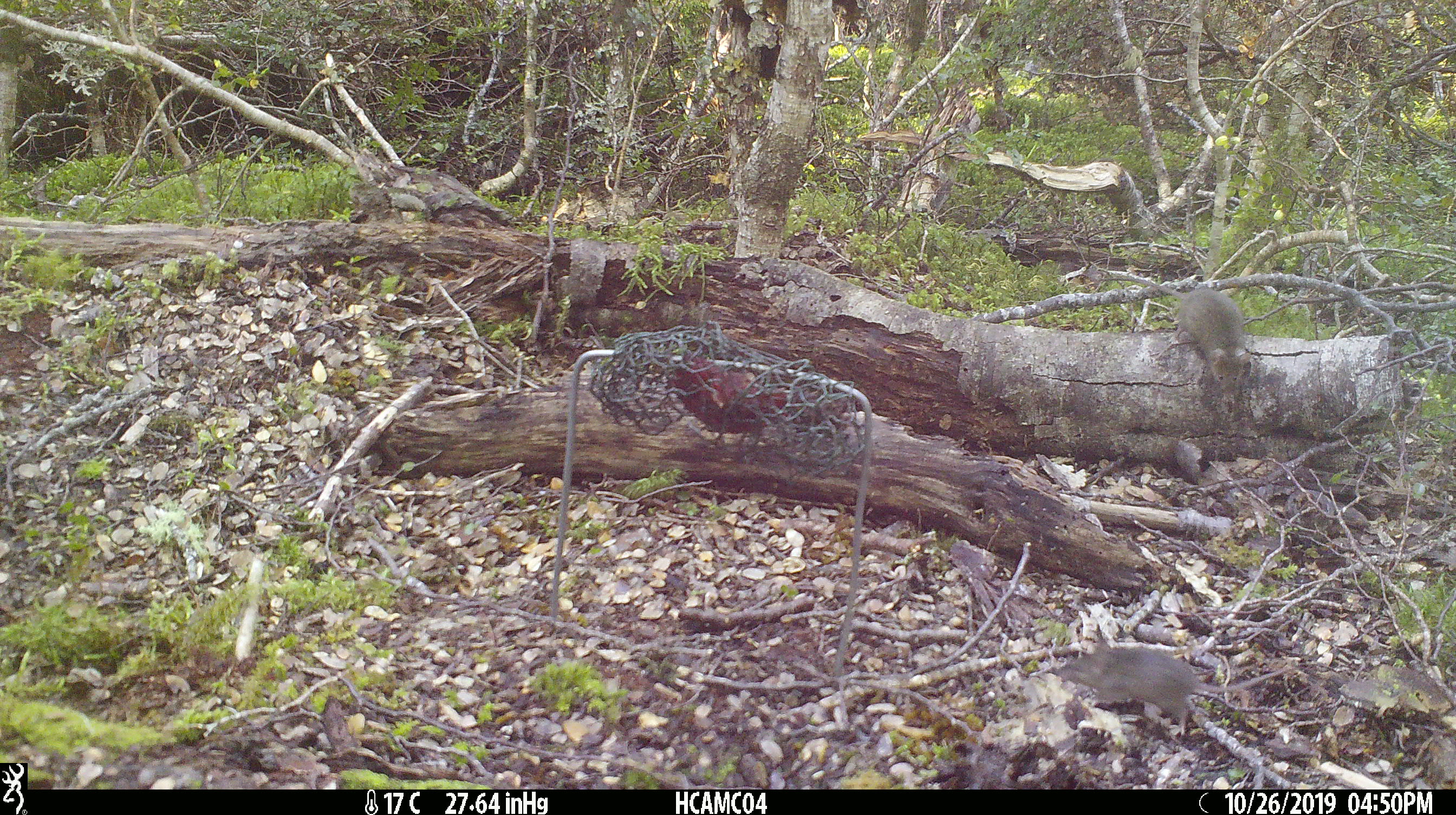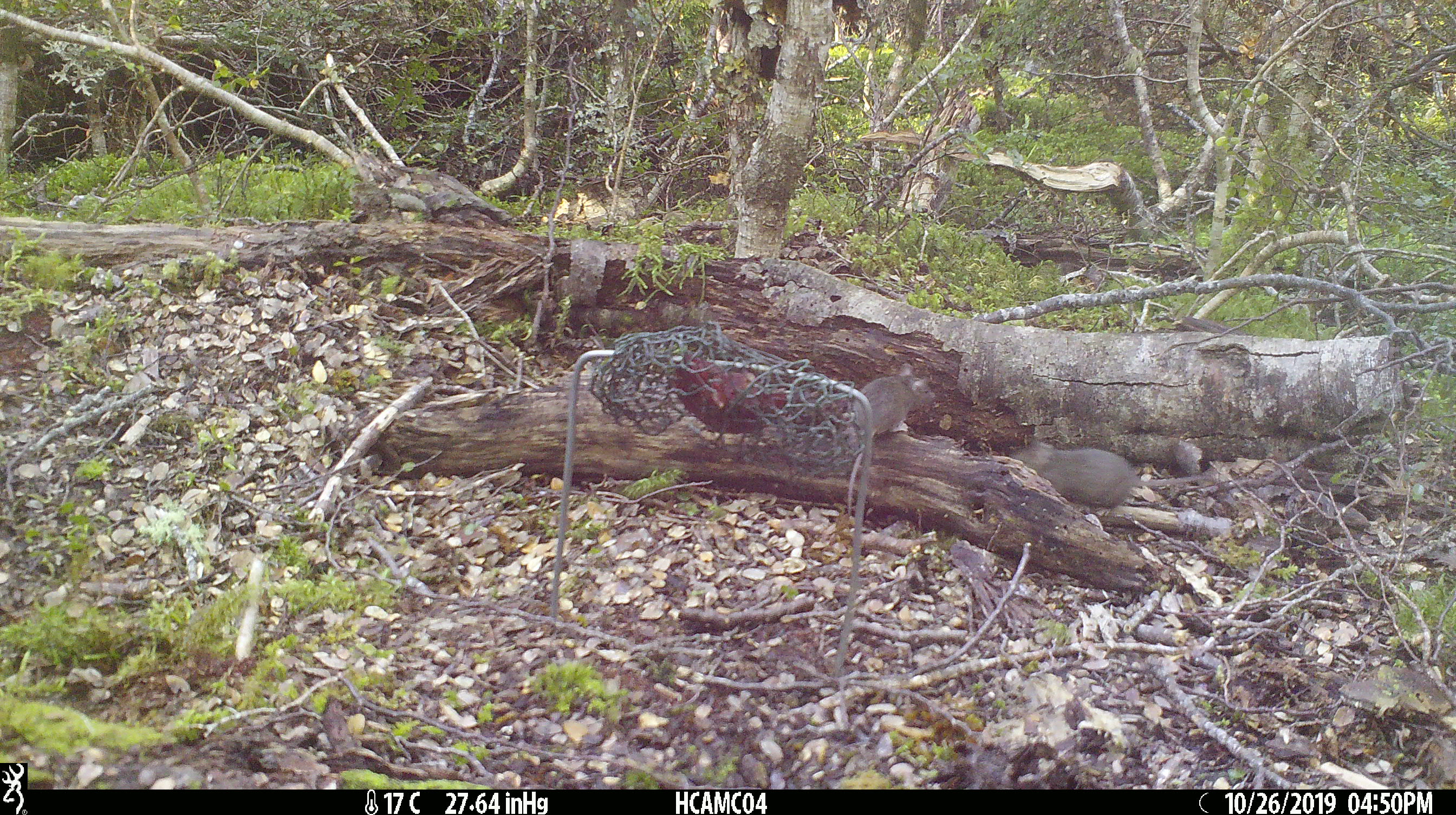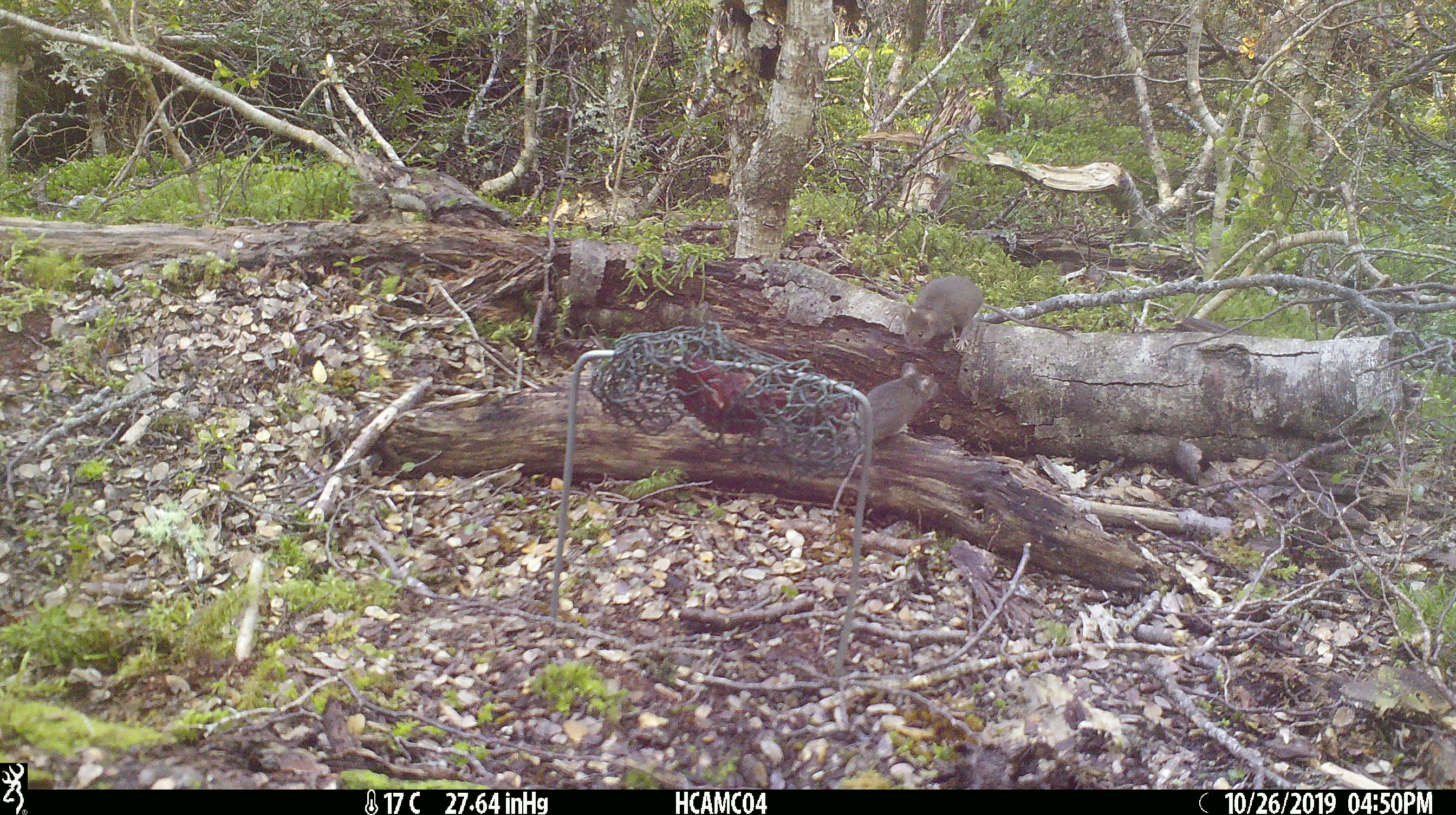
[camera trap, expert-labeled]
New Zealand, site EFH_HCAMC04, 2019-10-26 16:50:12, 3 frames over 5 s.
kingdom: Animalia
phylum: Chordata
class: Mammalia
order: Rodentia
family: Muridae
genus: Mus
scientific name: Mus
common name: mouse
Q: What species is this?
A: Mouse (Mus).